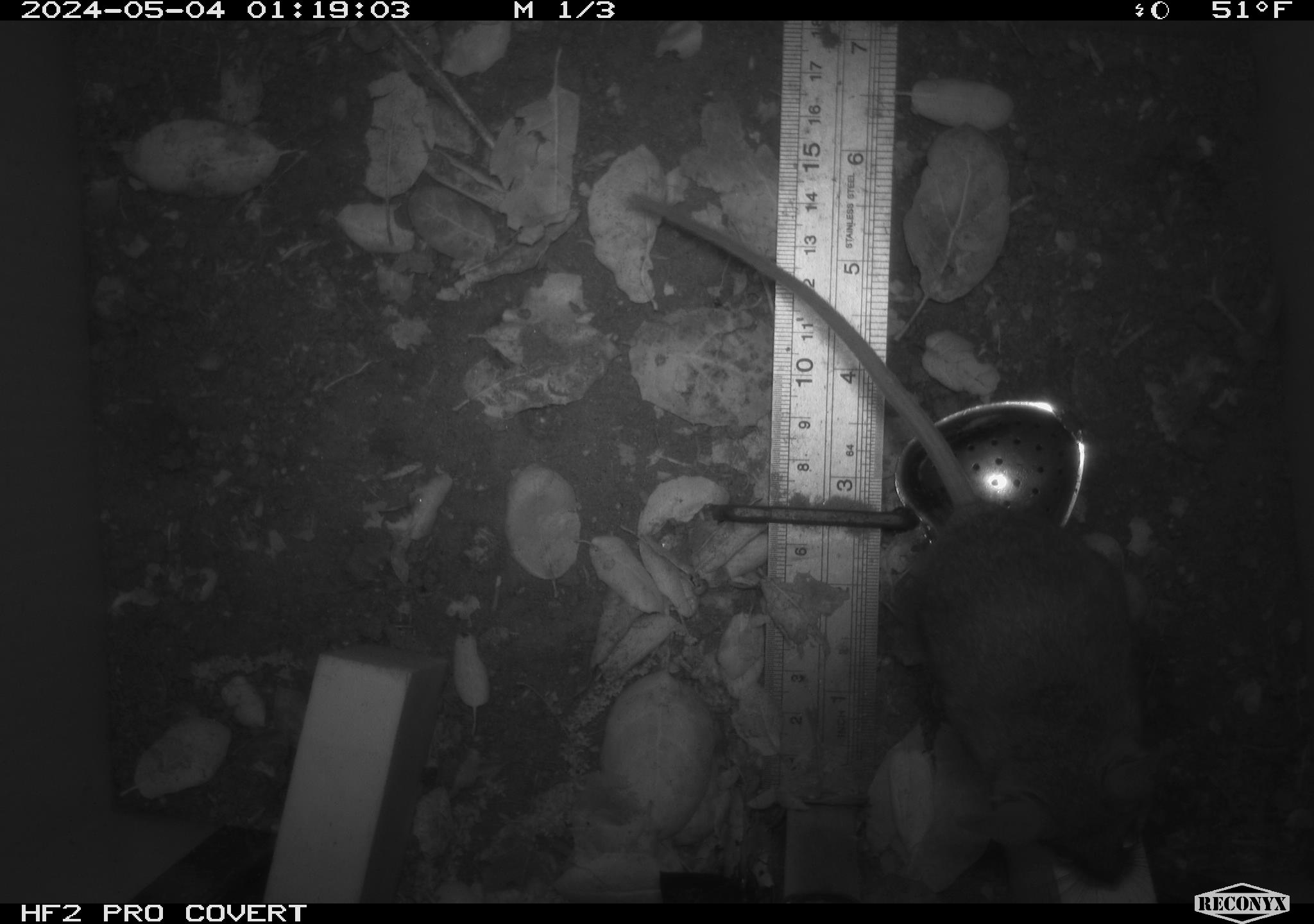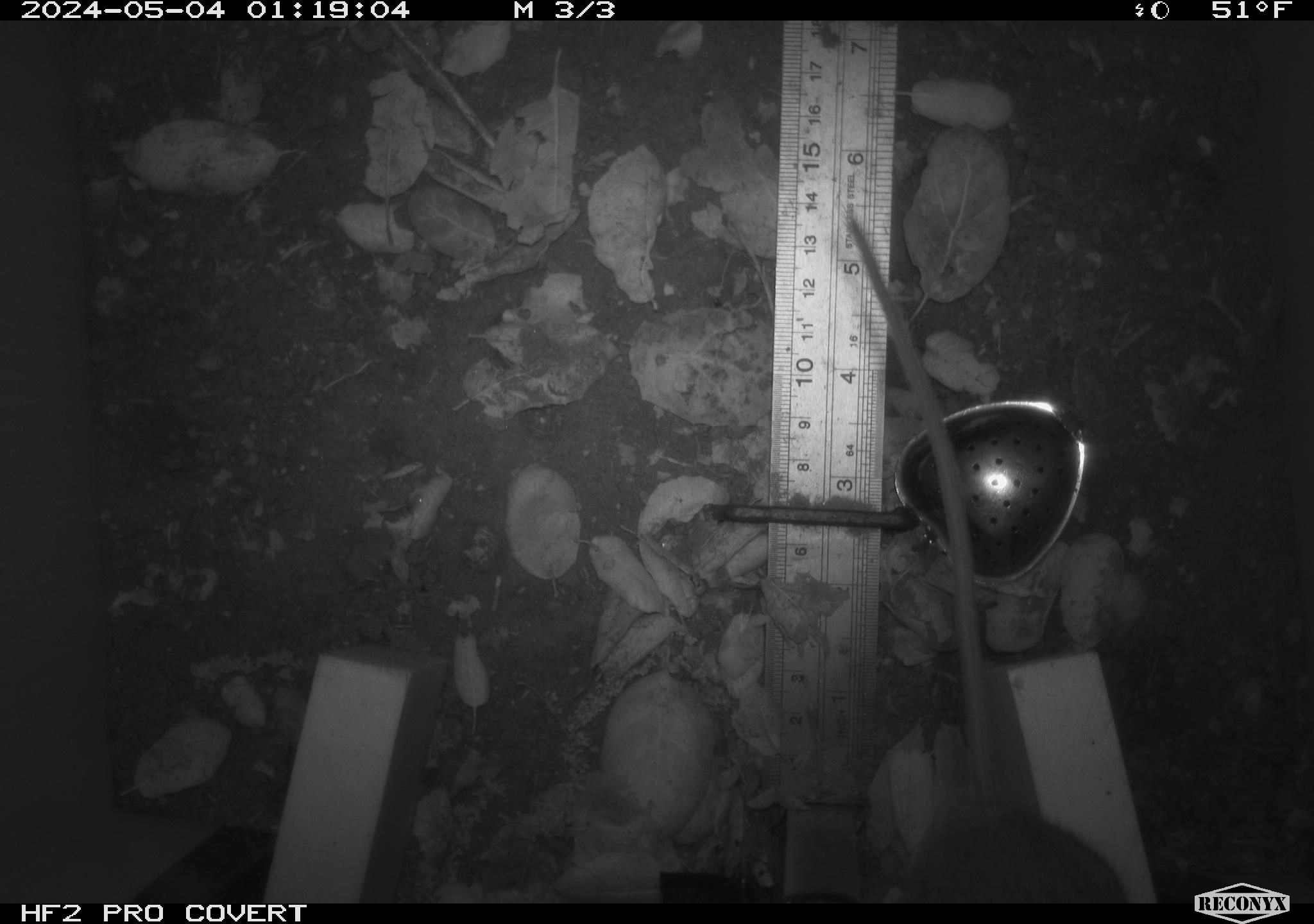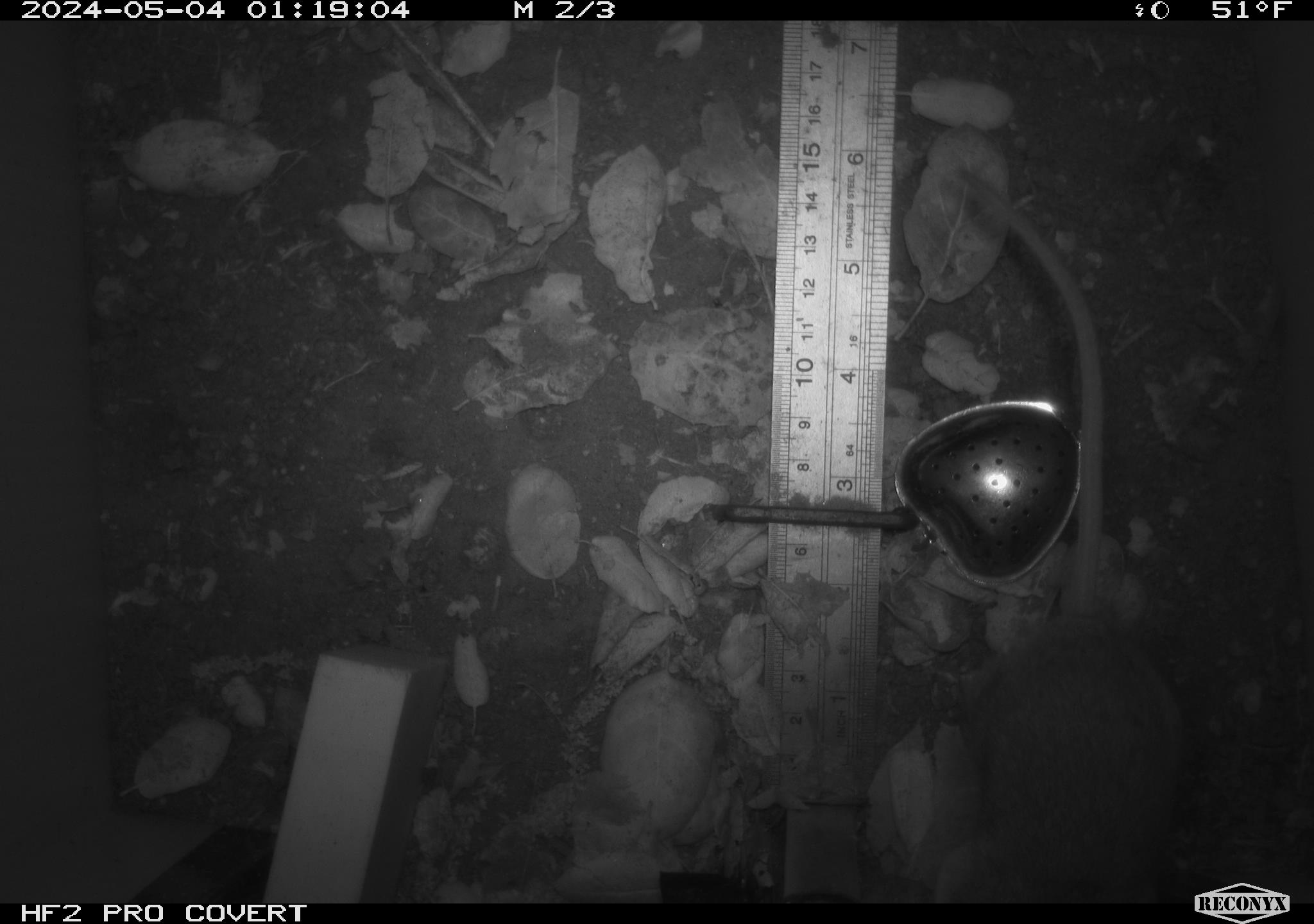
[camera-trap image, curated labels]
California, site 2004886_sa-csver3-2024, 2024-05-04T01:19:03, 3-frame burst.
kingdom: Animalia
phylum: Chordata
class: Mammalia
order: Rodentia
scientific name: Rodentia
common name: rodent